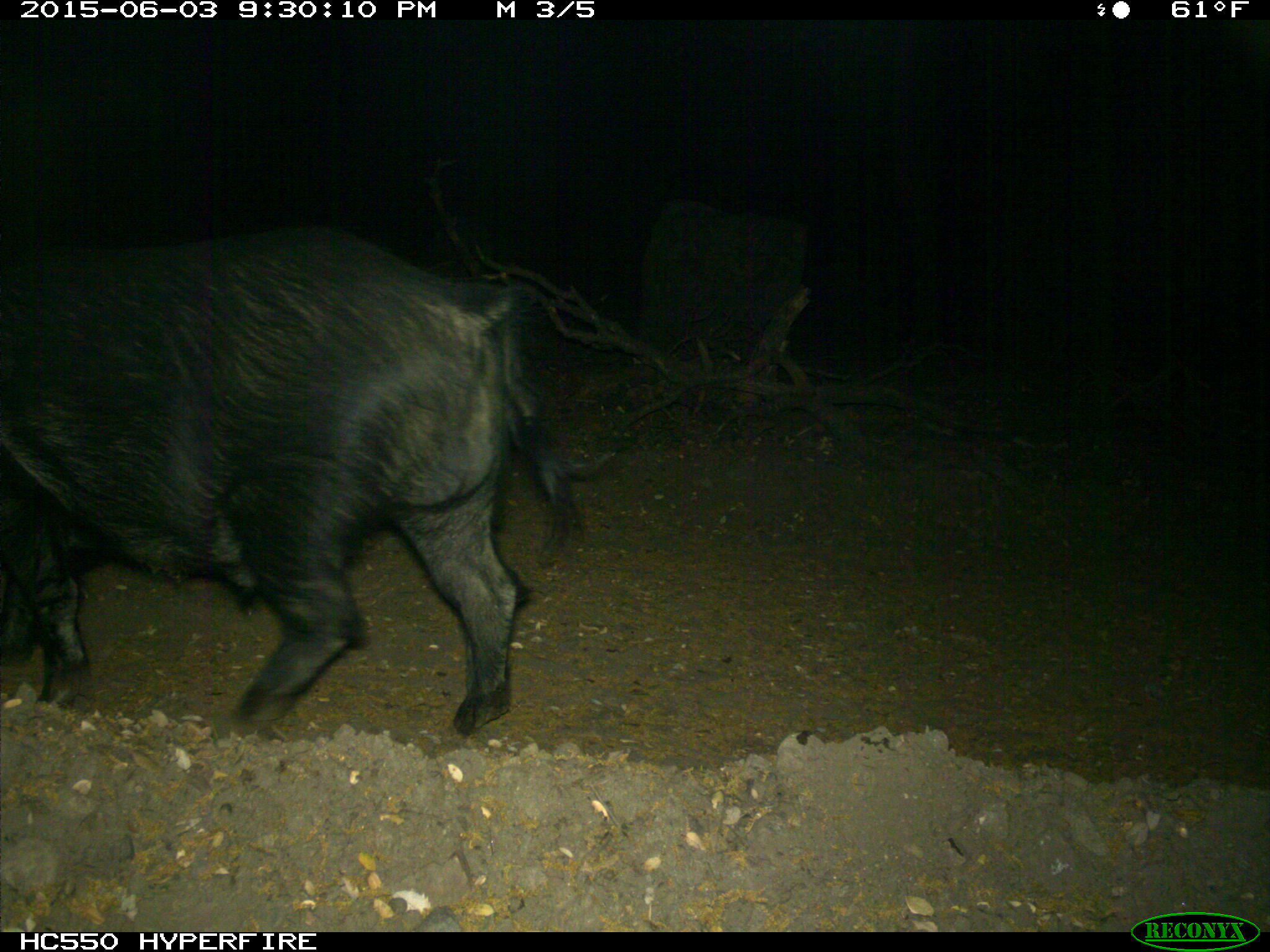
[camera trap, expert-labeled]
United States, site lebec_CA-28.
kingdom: Animalia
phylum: Chordata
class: Mammalia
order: Artiodactyla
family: Suidae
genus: Sus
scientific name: Sus scrofa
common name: wild boar